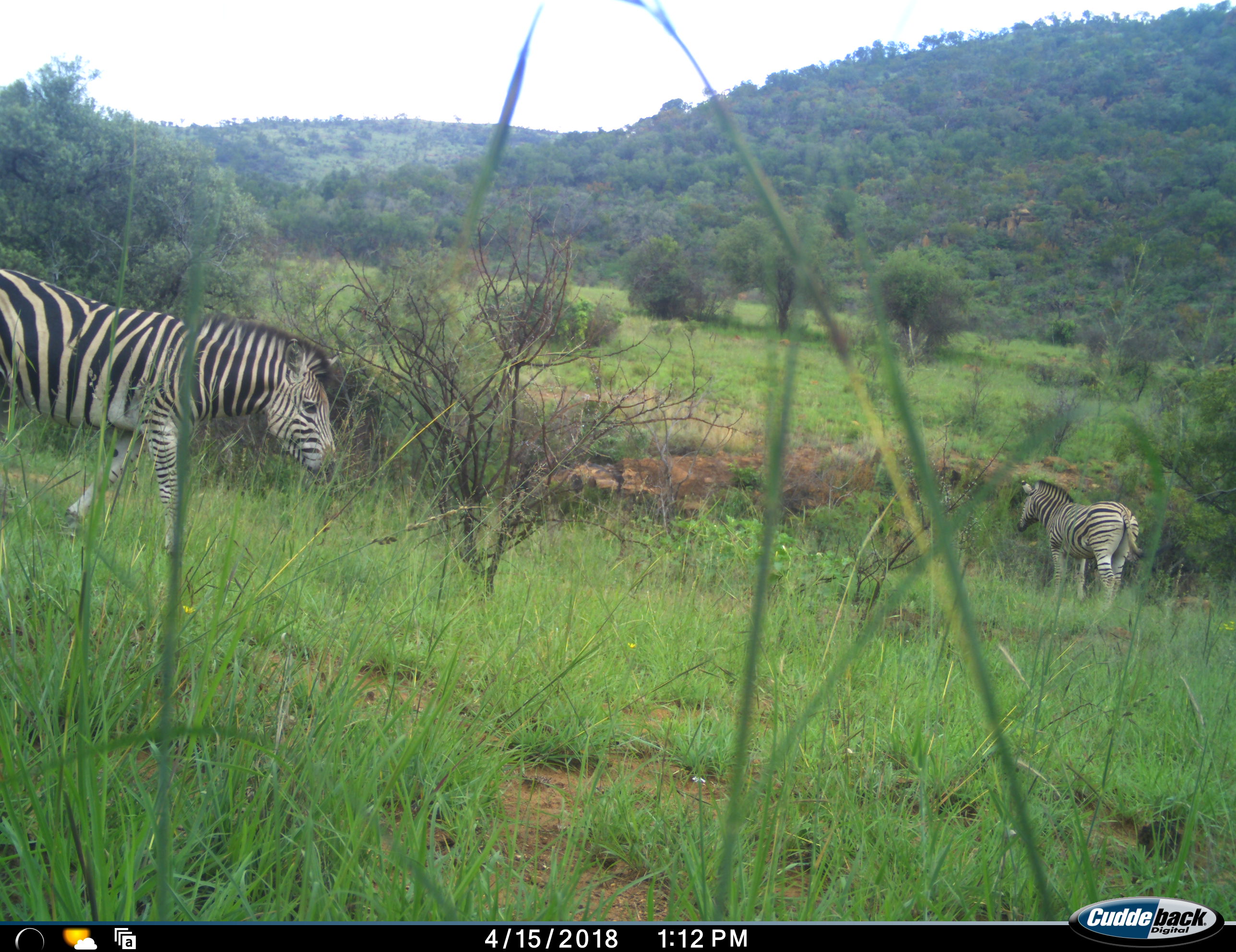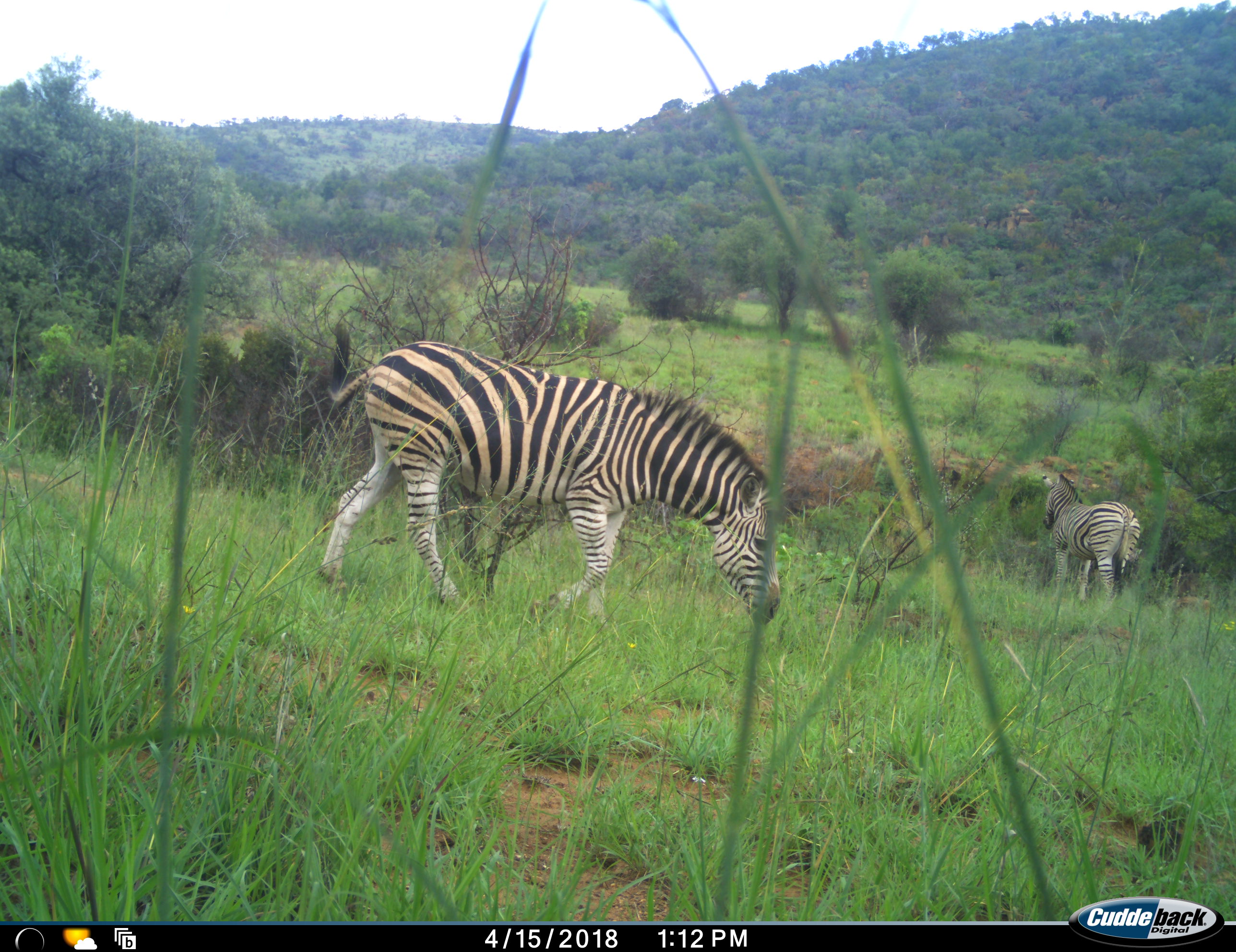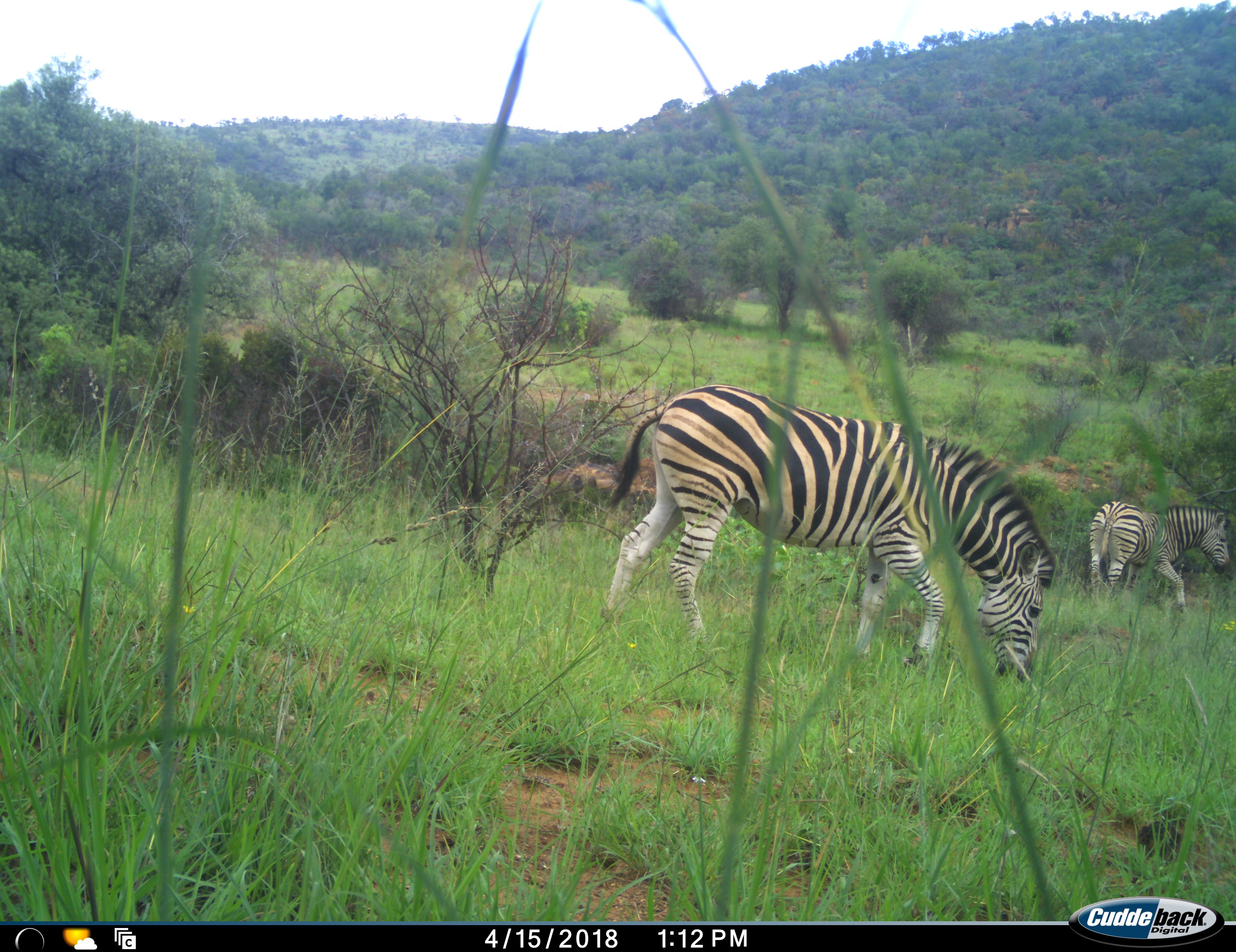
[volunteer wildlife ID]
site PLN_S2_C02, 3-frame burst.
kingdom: Animalia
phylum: Chordata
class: Mammalia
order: Perissodactyla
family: Equidae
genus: Equus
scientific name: Equus quagga burchellii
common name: burchell's zebra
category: zebraburchells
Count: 2.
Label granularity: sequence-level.